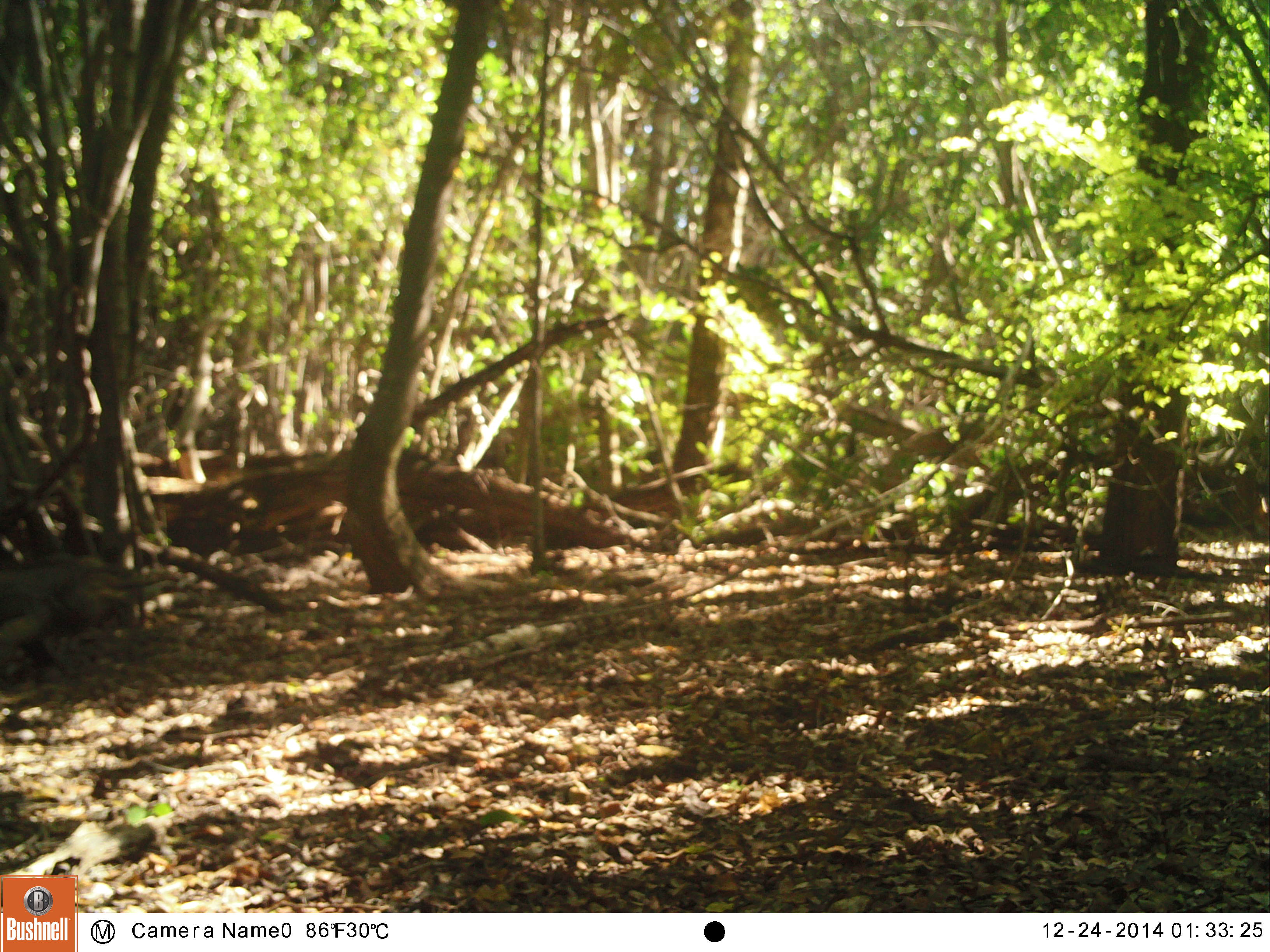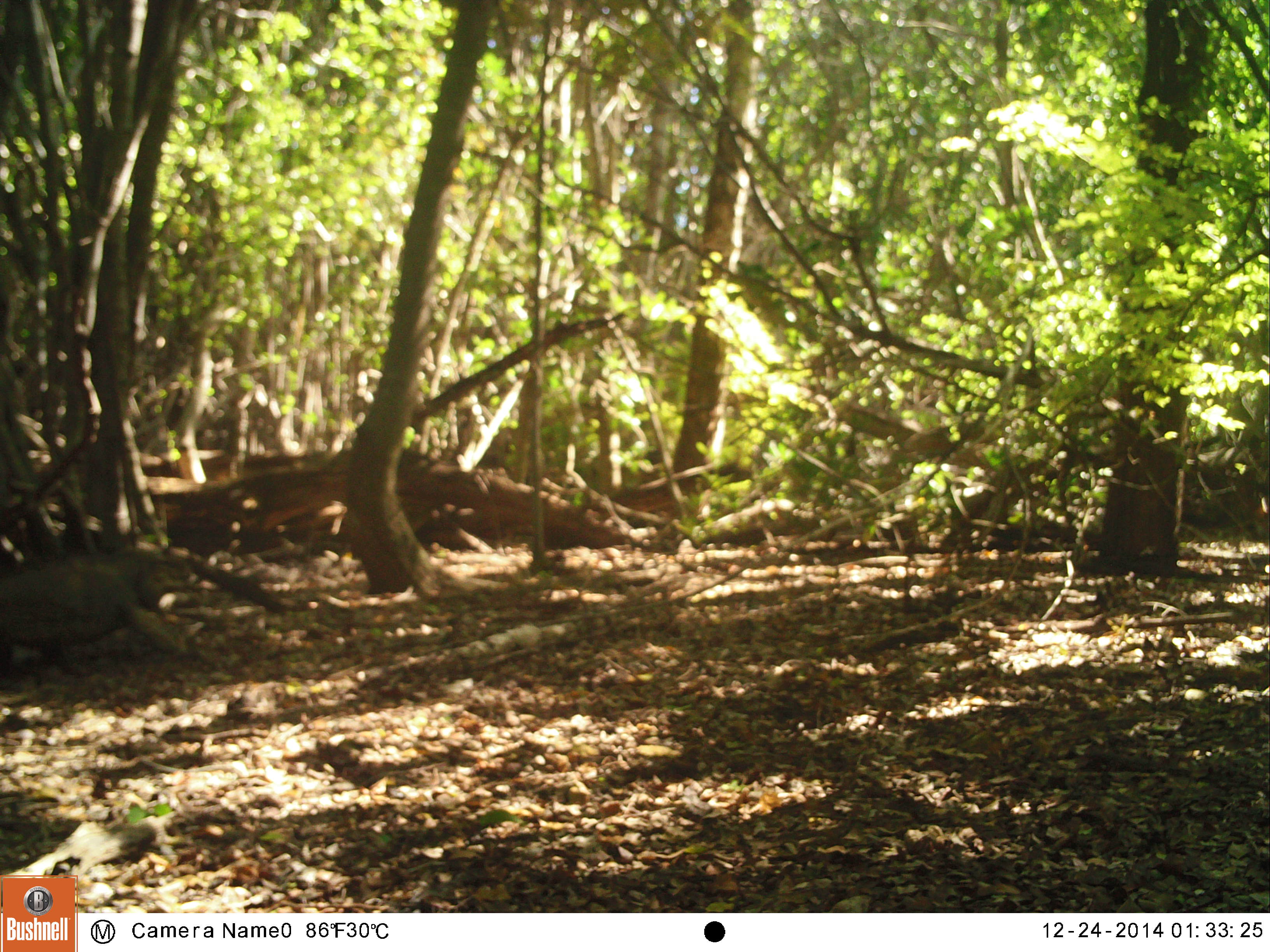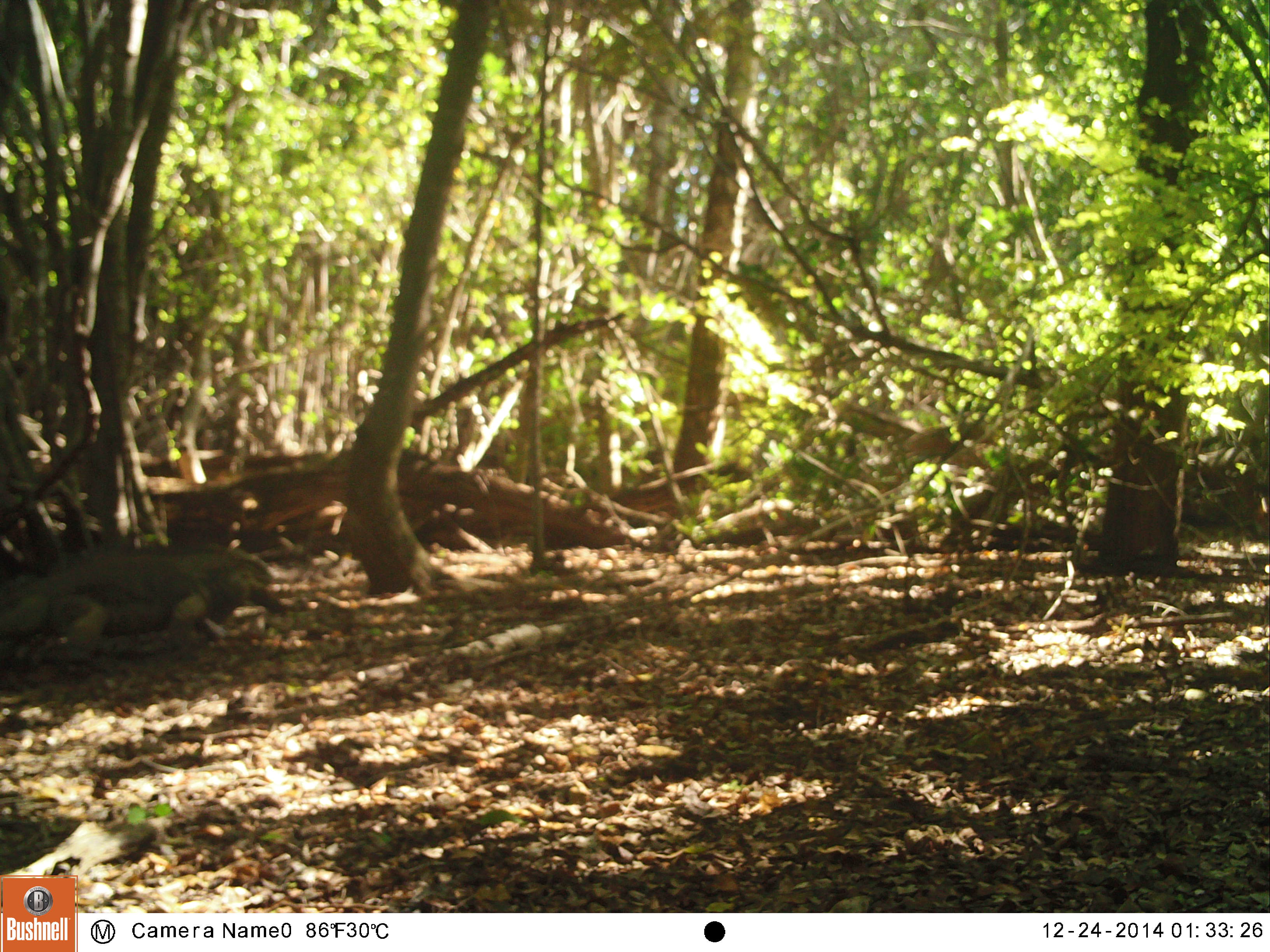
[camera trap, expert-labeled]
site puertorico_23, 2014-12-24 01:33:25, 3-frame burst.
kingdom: Animalia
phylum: Chordata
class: Reptilia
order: Squamata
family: Iguanidae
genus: Iguana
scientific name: Iguana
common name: typical iguanas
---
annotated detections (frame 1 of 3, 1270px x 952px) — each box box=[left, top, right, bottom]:
iguana: box=[0, 541, 131, 694]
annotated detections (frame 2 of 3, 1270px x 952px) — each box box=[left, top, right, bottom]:
iguana: box=[0, 546, 190, 682]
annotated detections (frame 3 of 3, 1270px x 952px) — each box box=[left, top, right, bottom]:
iguana: box=[3, 540, 278, 657]